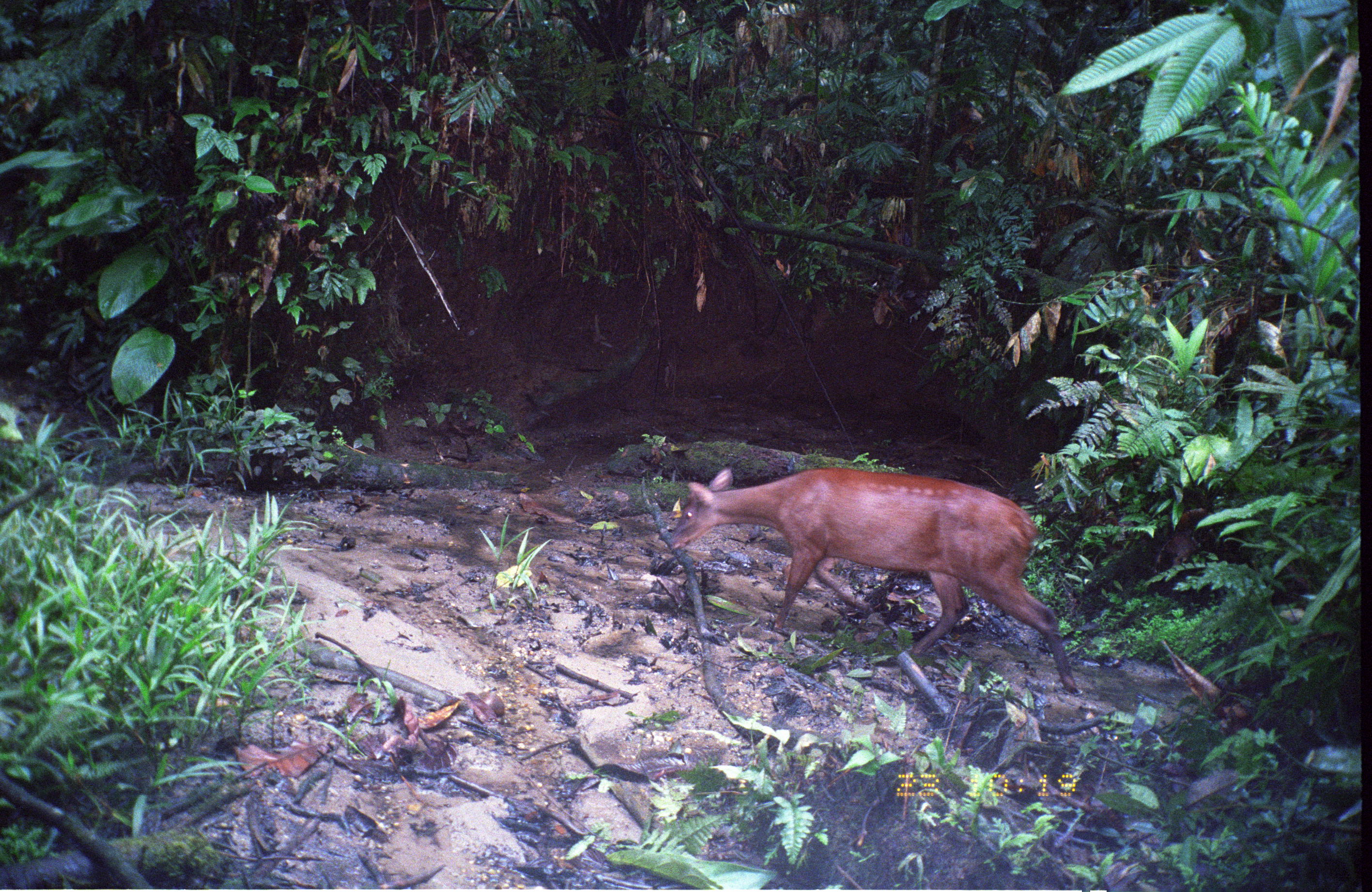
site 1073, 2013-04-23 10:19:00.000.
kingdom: Animalia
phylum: Chordata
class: Mammalia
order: Artiodactyla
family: Cervidae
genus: Mazama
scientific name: Mazama americana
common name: red brocket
Mazama americana (red brocket).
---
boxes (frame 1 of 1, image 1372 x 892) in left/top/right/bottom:
mazama americana: 668/466/1079/696